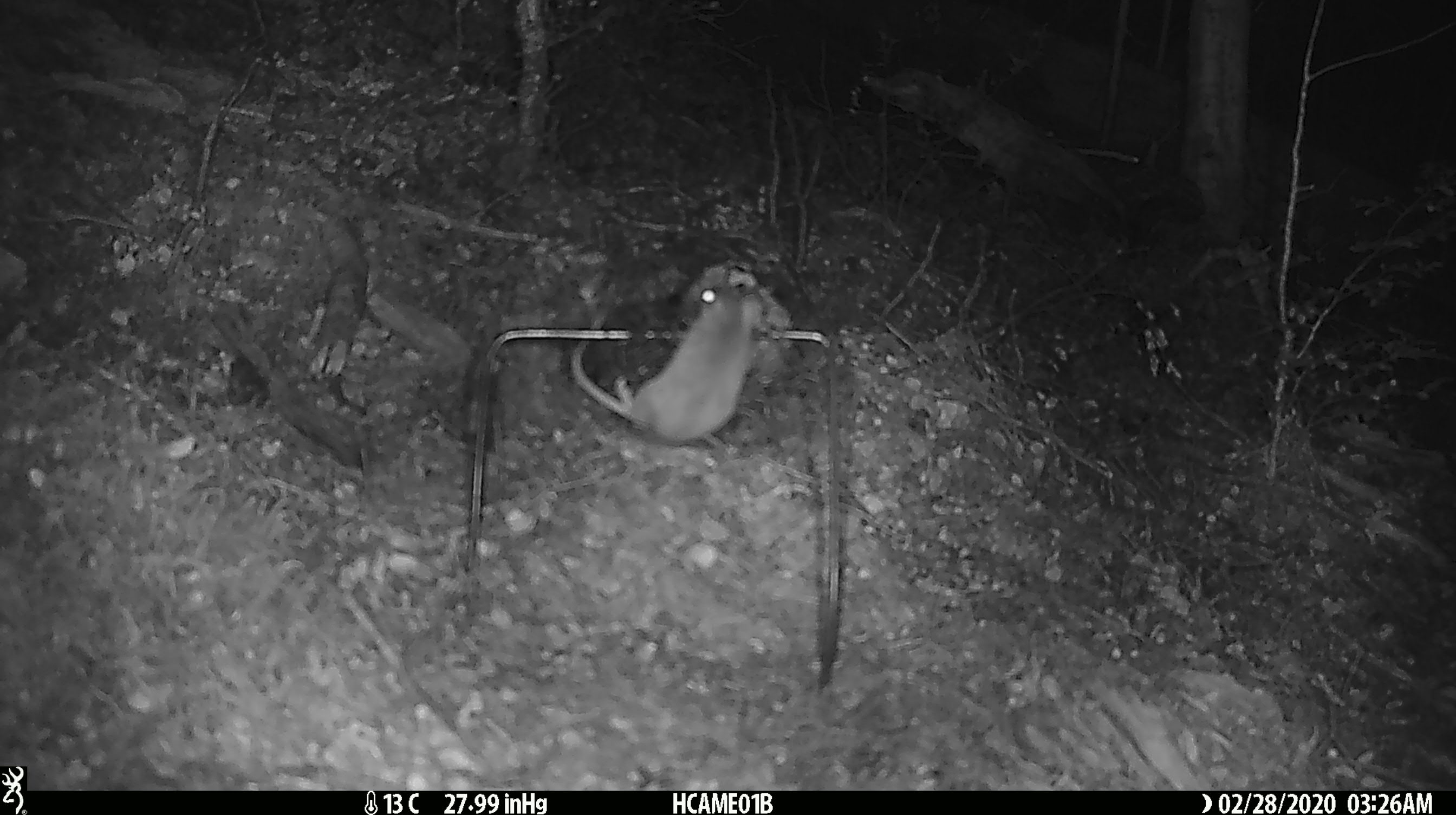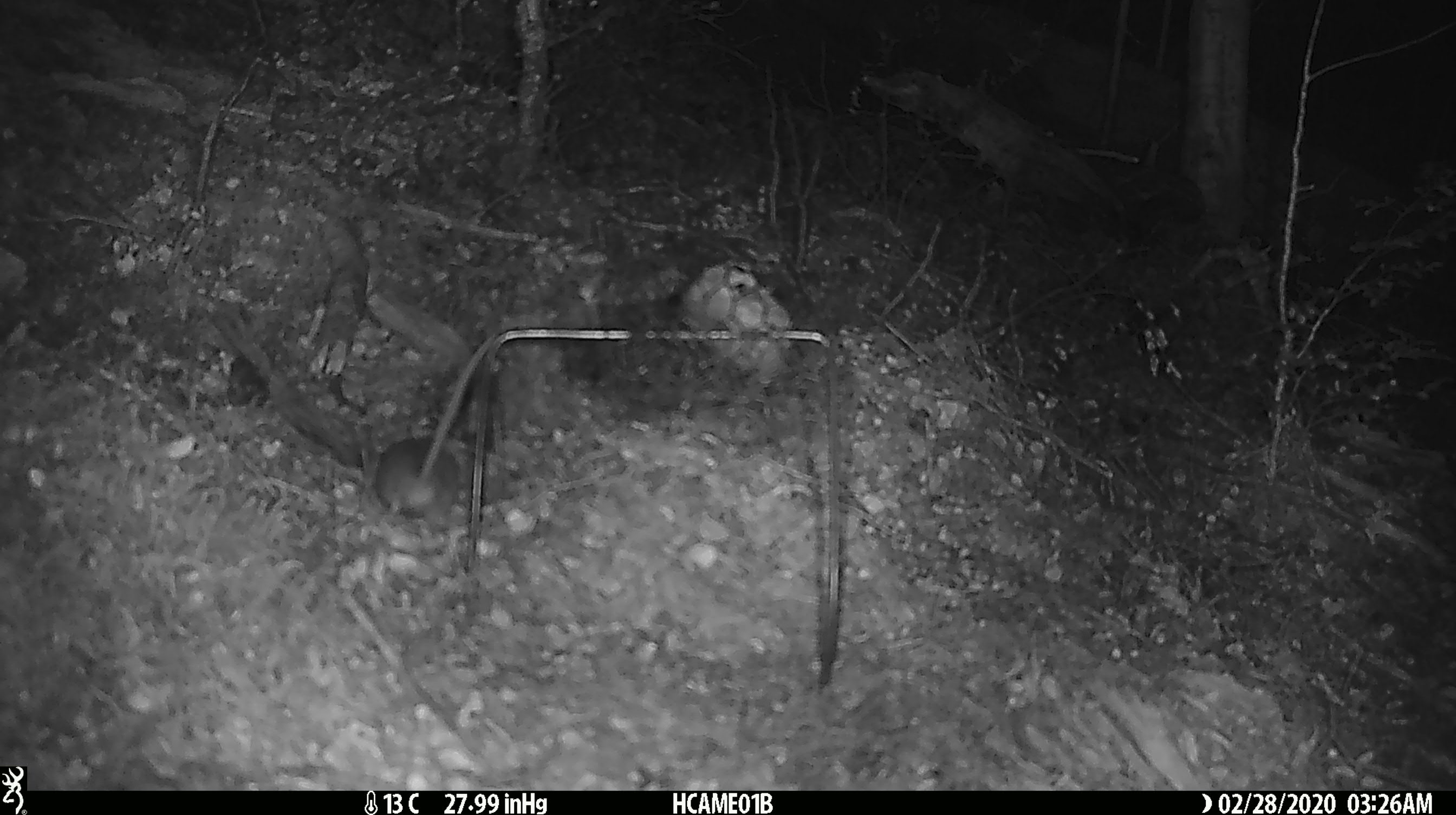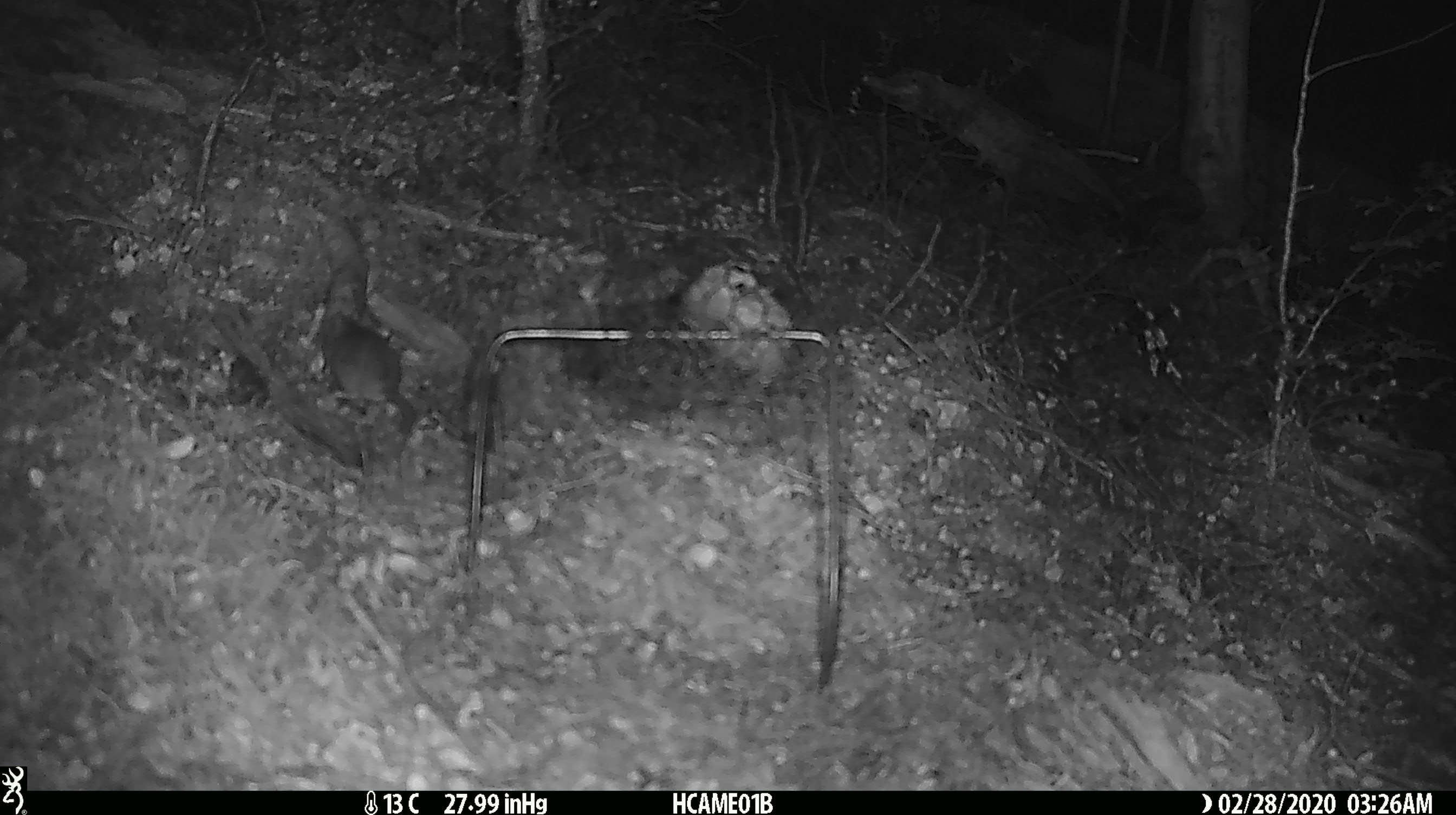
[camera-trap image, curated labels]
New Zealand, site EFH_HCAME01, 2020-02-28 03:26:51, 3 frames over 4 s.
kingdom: Animalia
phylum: Chordata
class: Mammalia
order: Rodentia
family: Muridae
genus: Mus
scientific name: Mus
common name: mouse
Mouse (Mus).